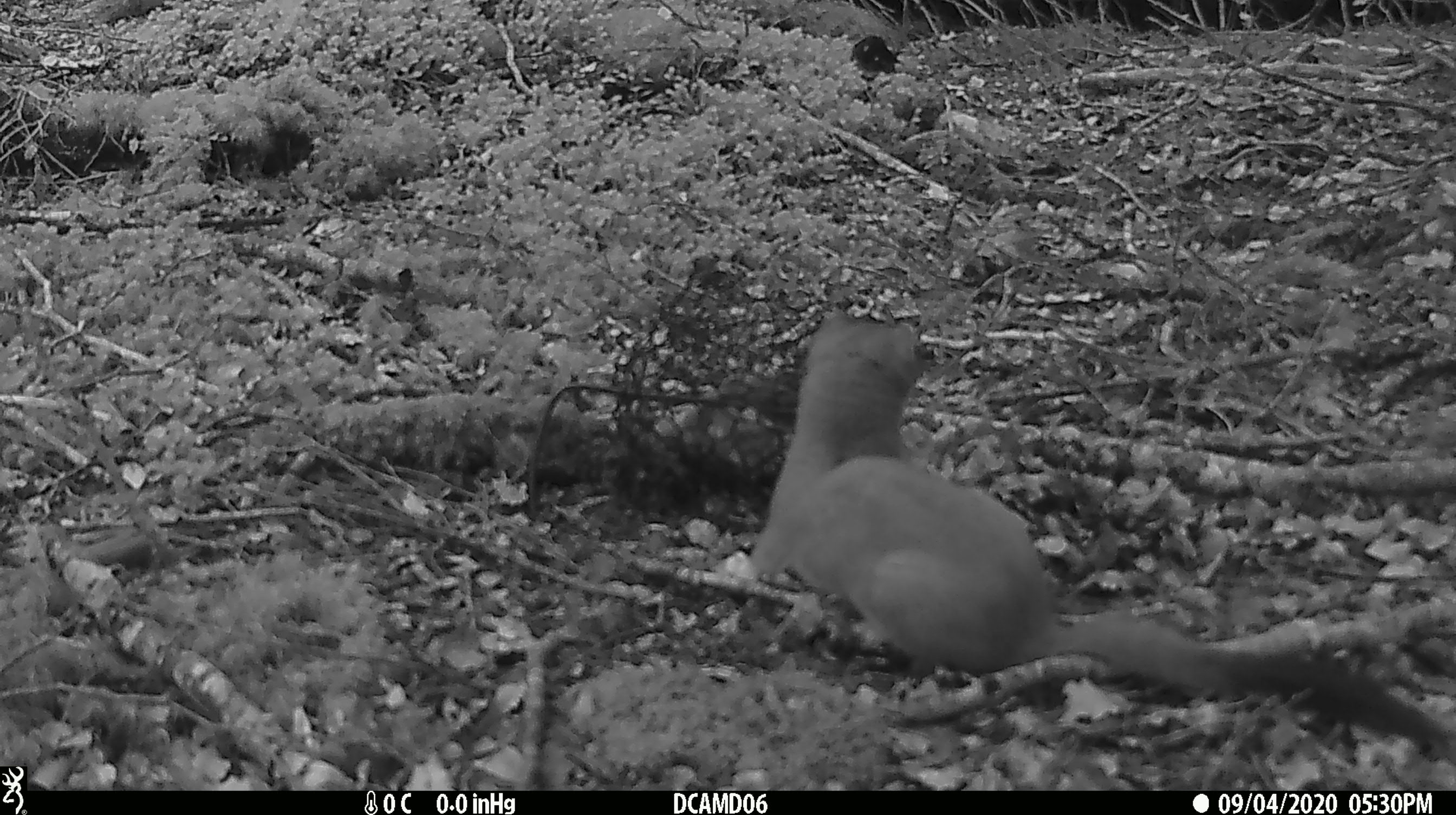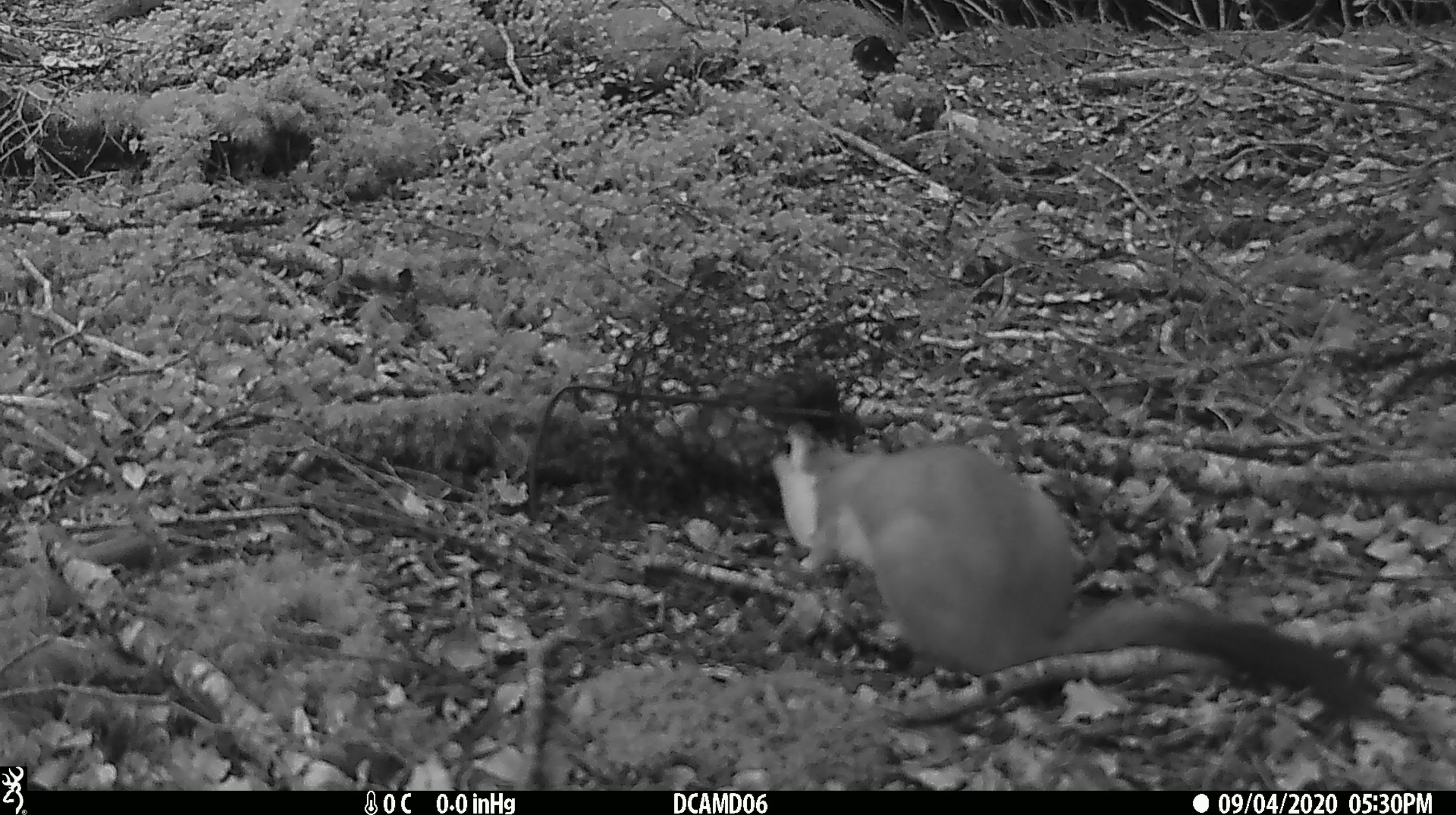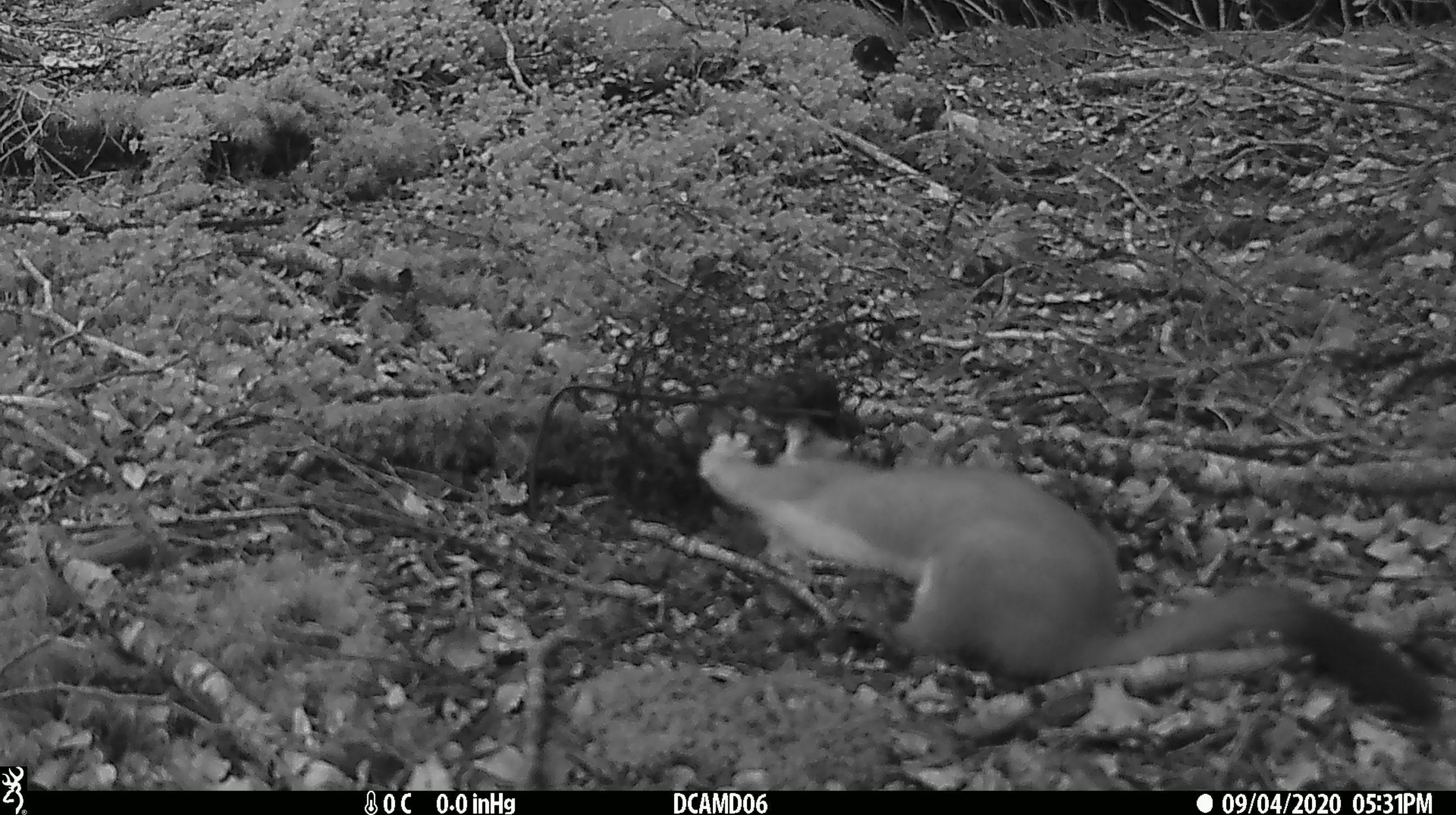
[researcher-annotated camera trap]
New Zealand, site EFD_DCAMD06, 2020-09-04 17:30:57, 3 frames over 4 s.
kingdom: Animalia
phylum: Chordata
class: Mammalia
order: Carnivora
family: Mustelidae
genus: Mustela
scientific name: Mustela erminea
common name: stoat